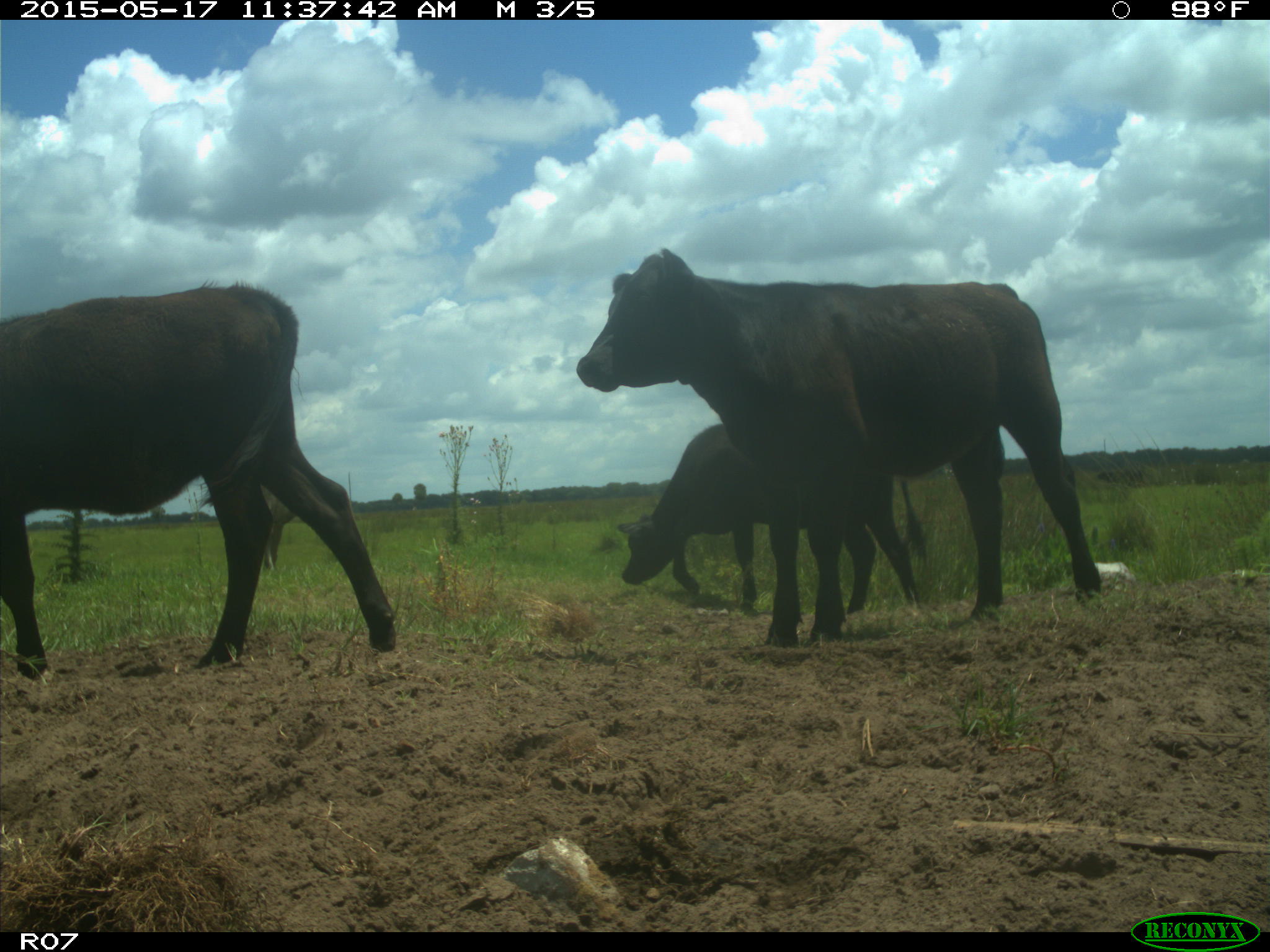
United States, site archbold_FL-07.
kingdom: Animalia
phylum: Chordata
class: Mammalia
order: Artiodactyla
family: Bovidae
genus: Bos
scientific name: Bos taurus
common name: domestic cow